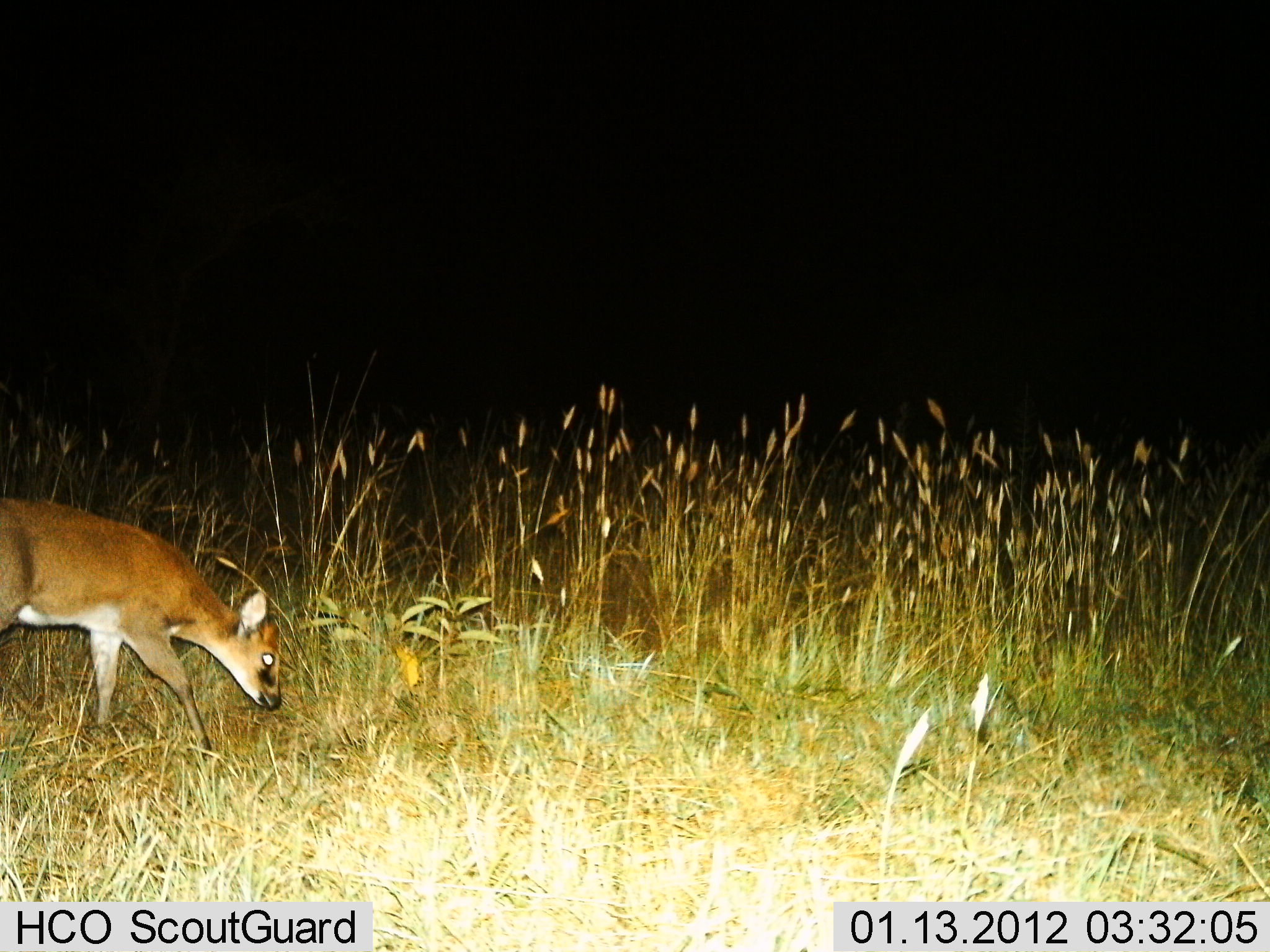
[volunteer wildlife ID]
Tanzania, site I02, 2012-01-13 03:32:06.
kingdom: Animalia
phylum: Chordata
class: Mammalia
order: Artiodactyla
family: Bovidae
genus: Redunca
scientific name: Redunca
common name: reedbuck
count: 1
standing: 15%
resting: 0%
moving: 23%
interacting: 0%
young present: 8%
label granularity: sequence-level